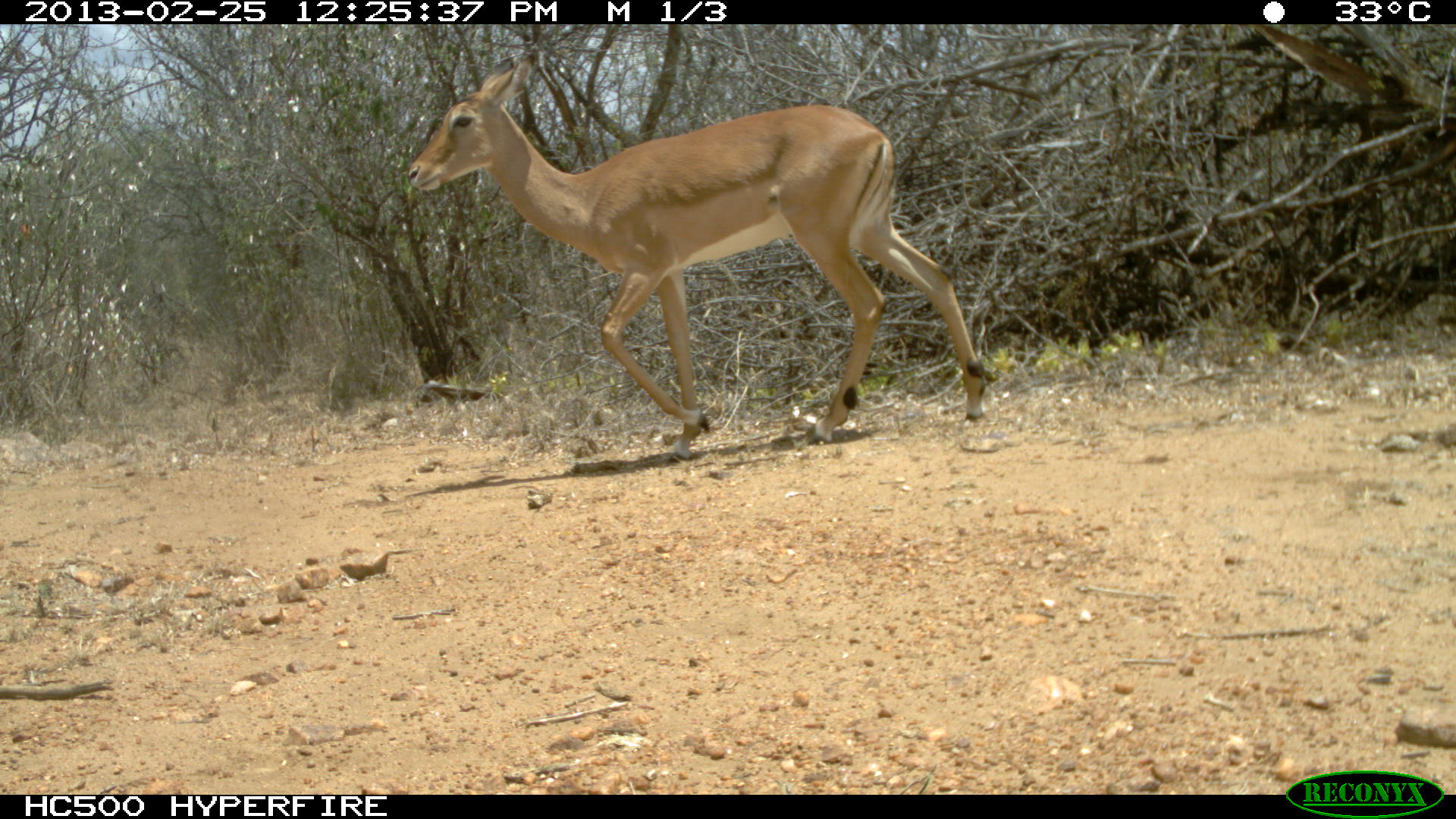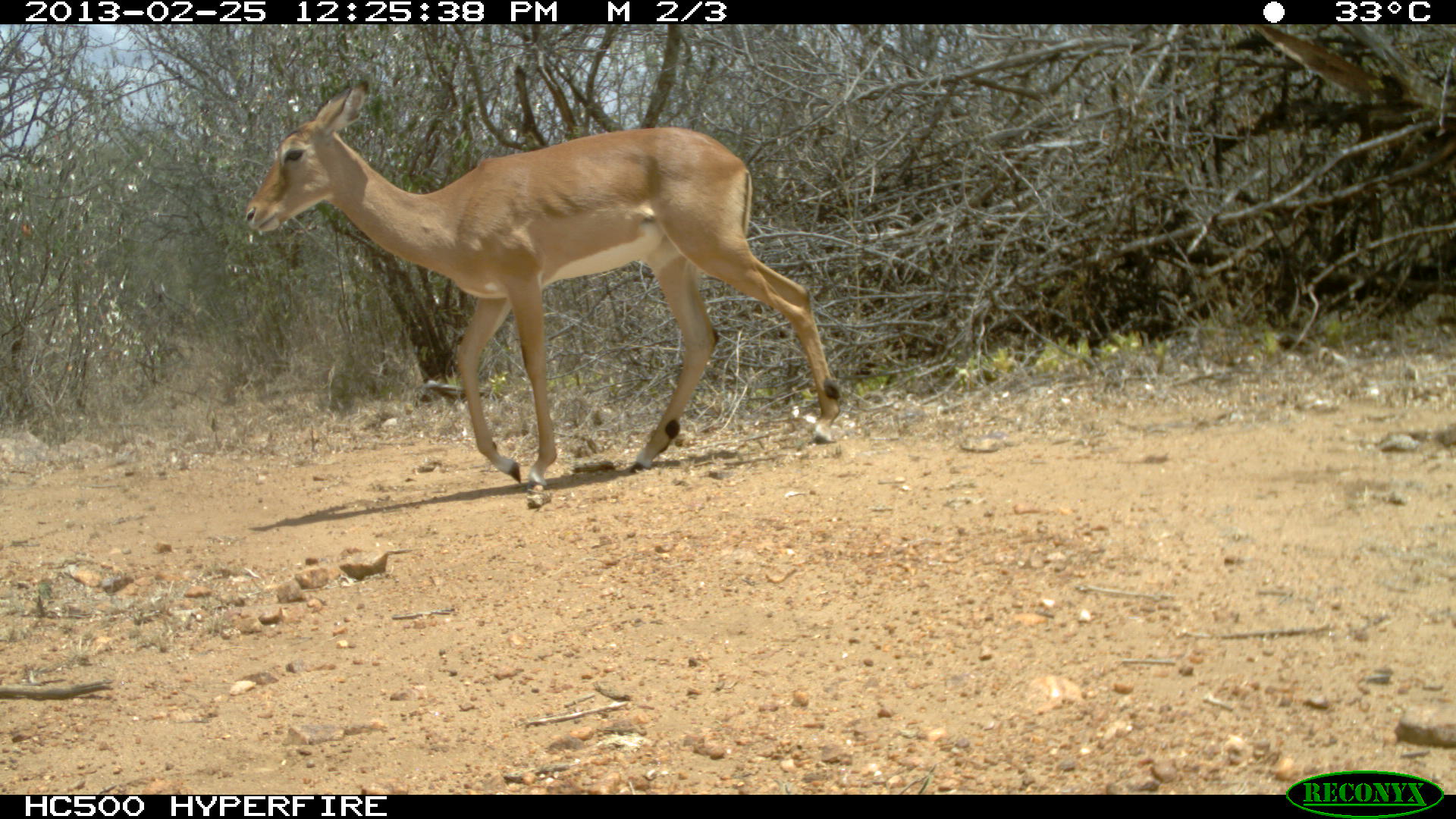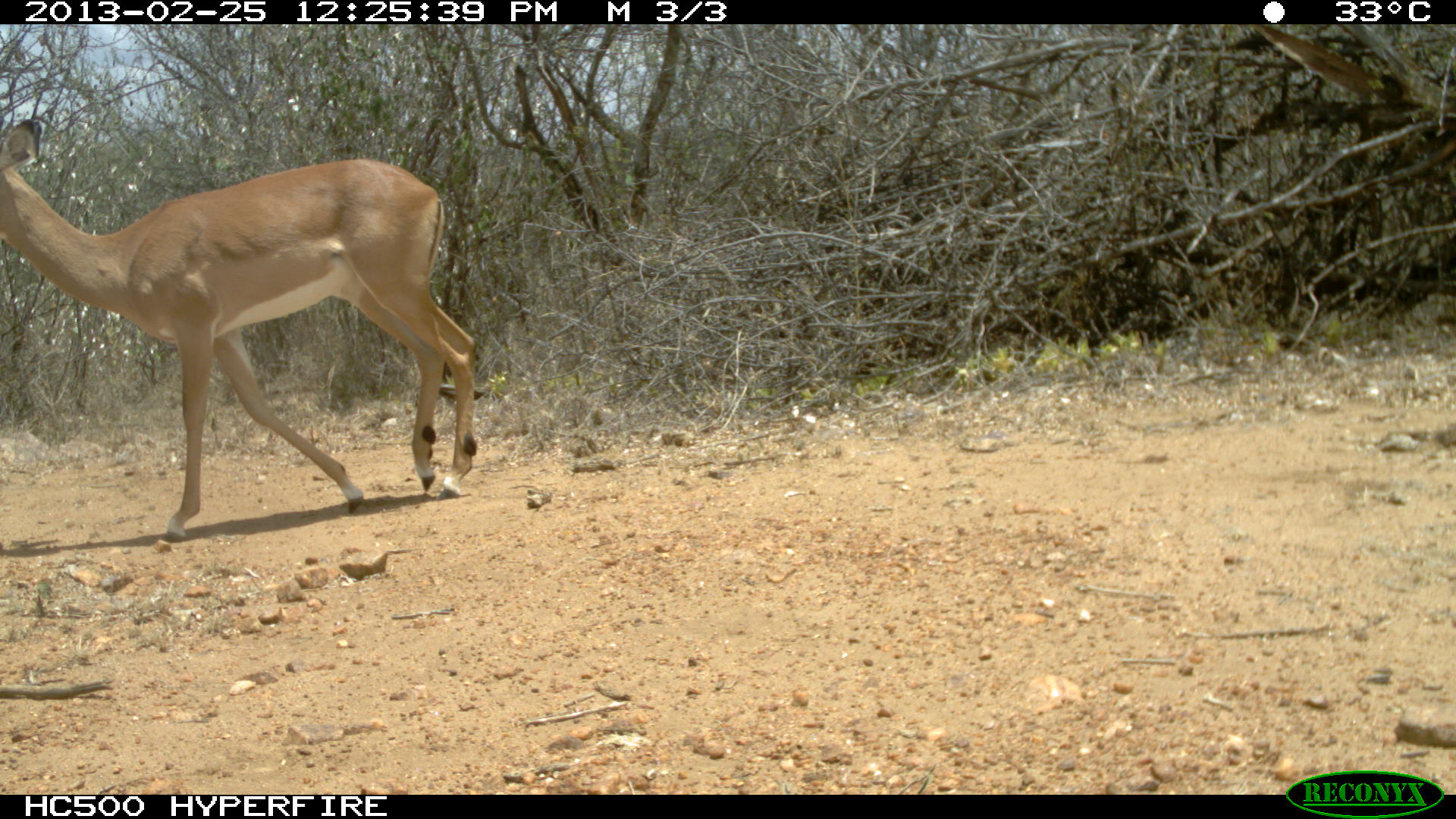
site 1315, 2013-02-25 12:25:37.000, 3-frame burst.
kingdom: Animalia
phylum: Chordata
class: Mammalia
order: Artiodactyla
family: Bovidae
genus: Aepyceros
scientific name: Aepyceros melampus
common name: impala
Aepyceros melampus (impala), count 1.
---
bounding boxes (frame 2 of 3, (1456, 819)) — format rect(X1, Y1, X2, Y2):
aepyceros melampus: rect(243, 79, 842, 490)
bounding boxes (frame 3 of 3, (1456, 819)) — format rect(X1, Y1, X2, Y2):
aepyceros melampus: rect(1, 117, 478, 537)